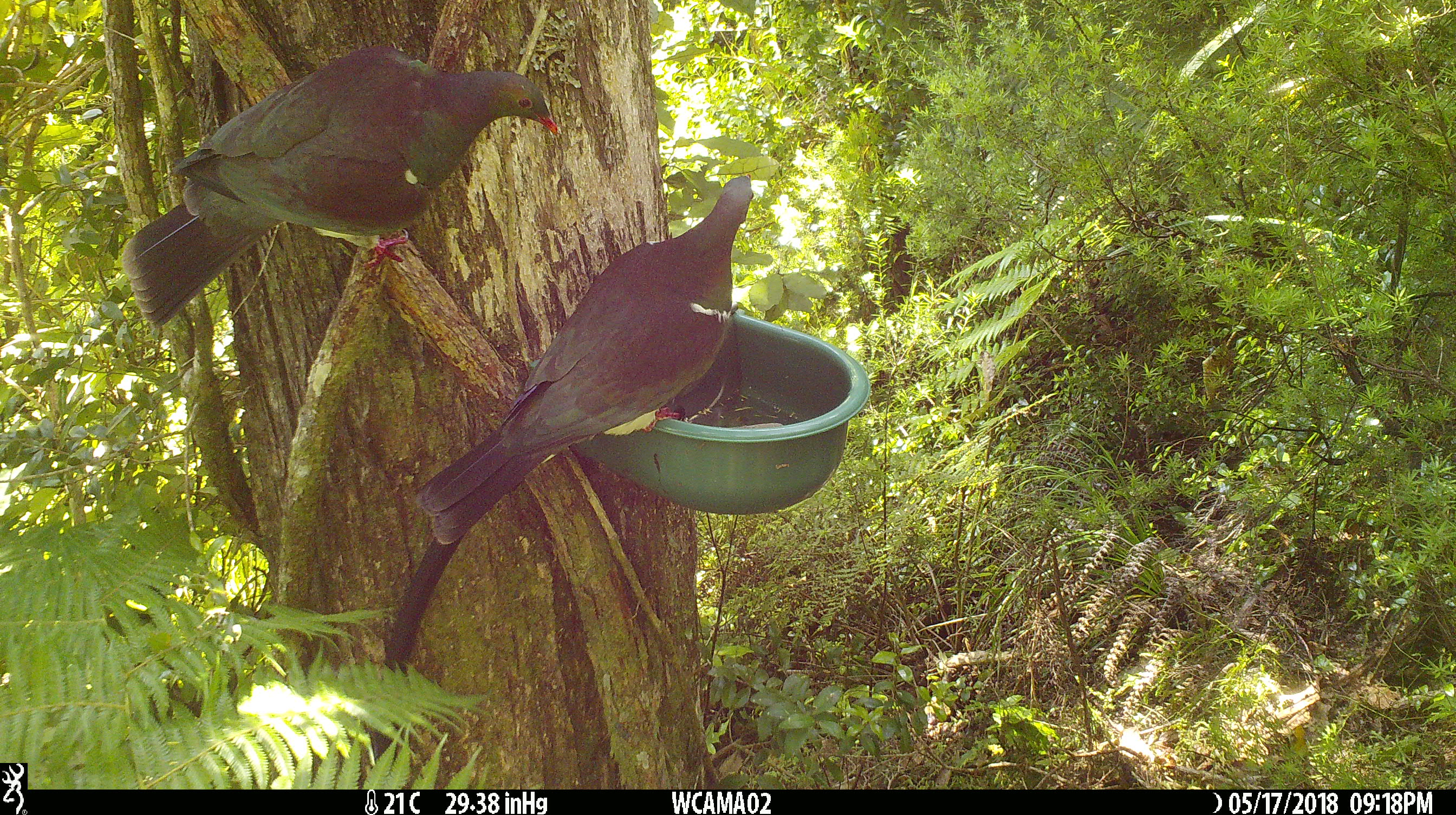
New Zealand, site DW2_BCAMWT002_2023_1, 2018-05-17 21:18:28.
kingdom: Animalia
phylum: Chordata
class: Aves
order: Columbiformes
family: Columbidae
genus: Hemiphaga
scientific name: Hemiphaga novaeseelandiae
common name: new zealand pigeon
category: kereru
Kereru (new zealand pigeon) (Hemiphaga novaeseelandiae).